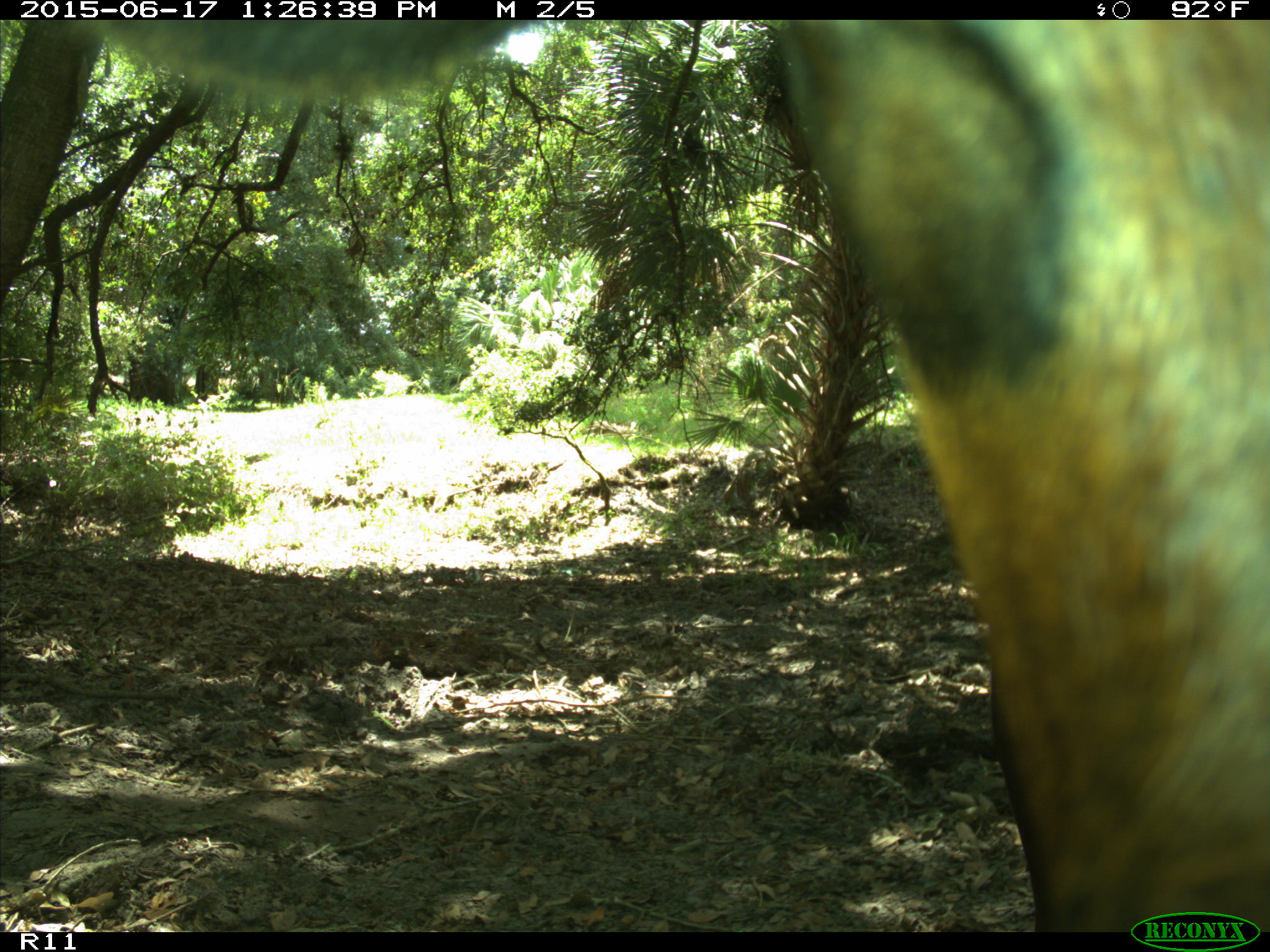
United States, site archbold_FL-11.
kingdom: Animalia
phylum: Chordata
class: Mammalia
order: Artiodactyla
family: Bovidae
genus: Bos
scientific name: Bos taurus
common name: domestic cow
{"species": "Bos taurus (domestic cow)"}